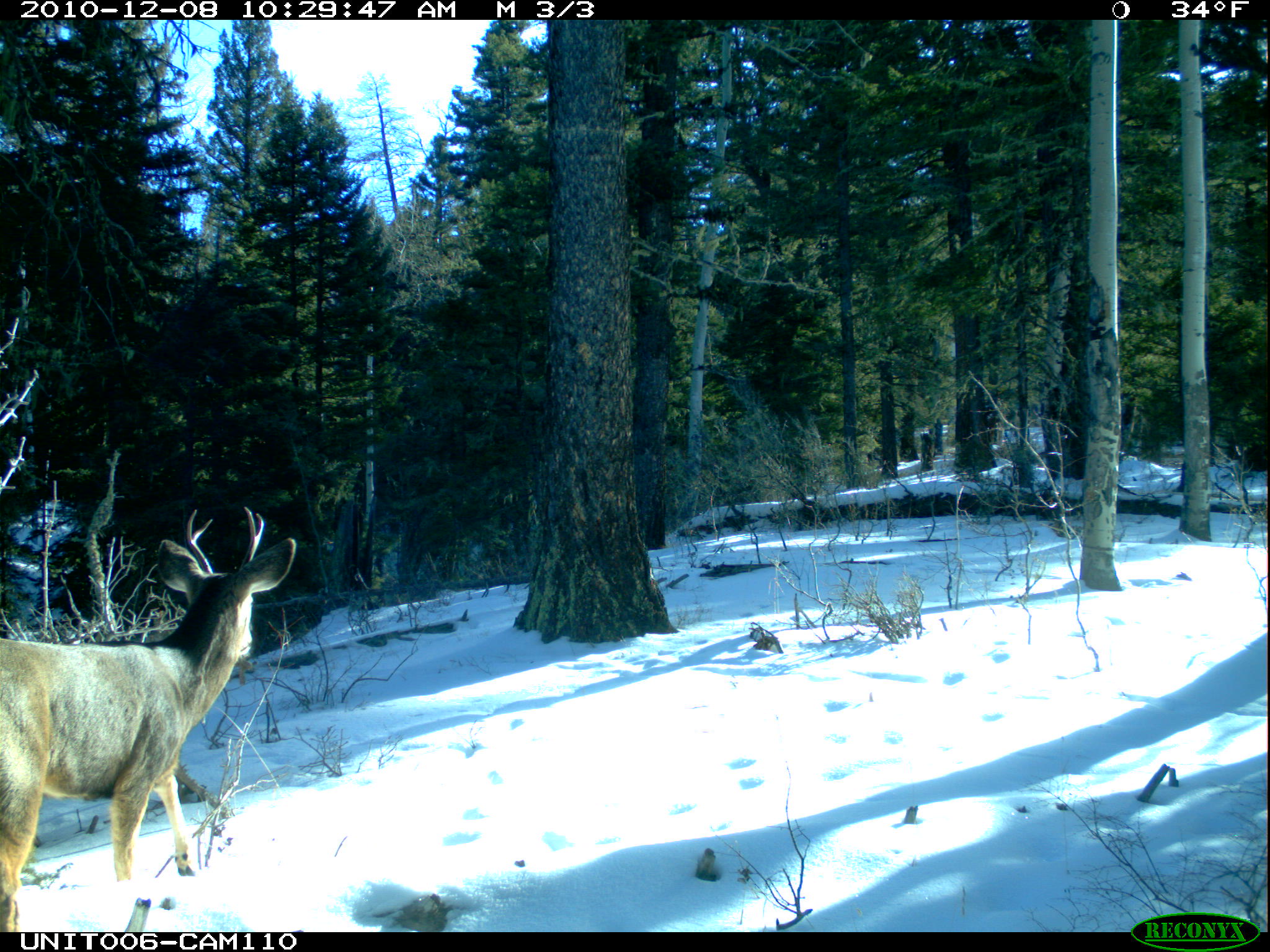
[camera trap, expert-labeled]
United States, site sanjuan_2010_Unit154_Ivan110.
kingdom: Animalia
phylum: Chordata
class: Mammalia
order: Artiodactyla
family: Cervidae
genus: Odocoileus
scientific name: Odocoileus hemionus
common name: mule deer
Odocoileus hemionus (mule deer).